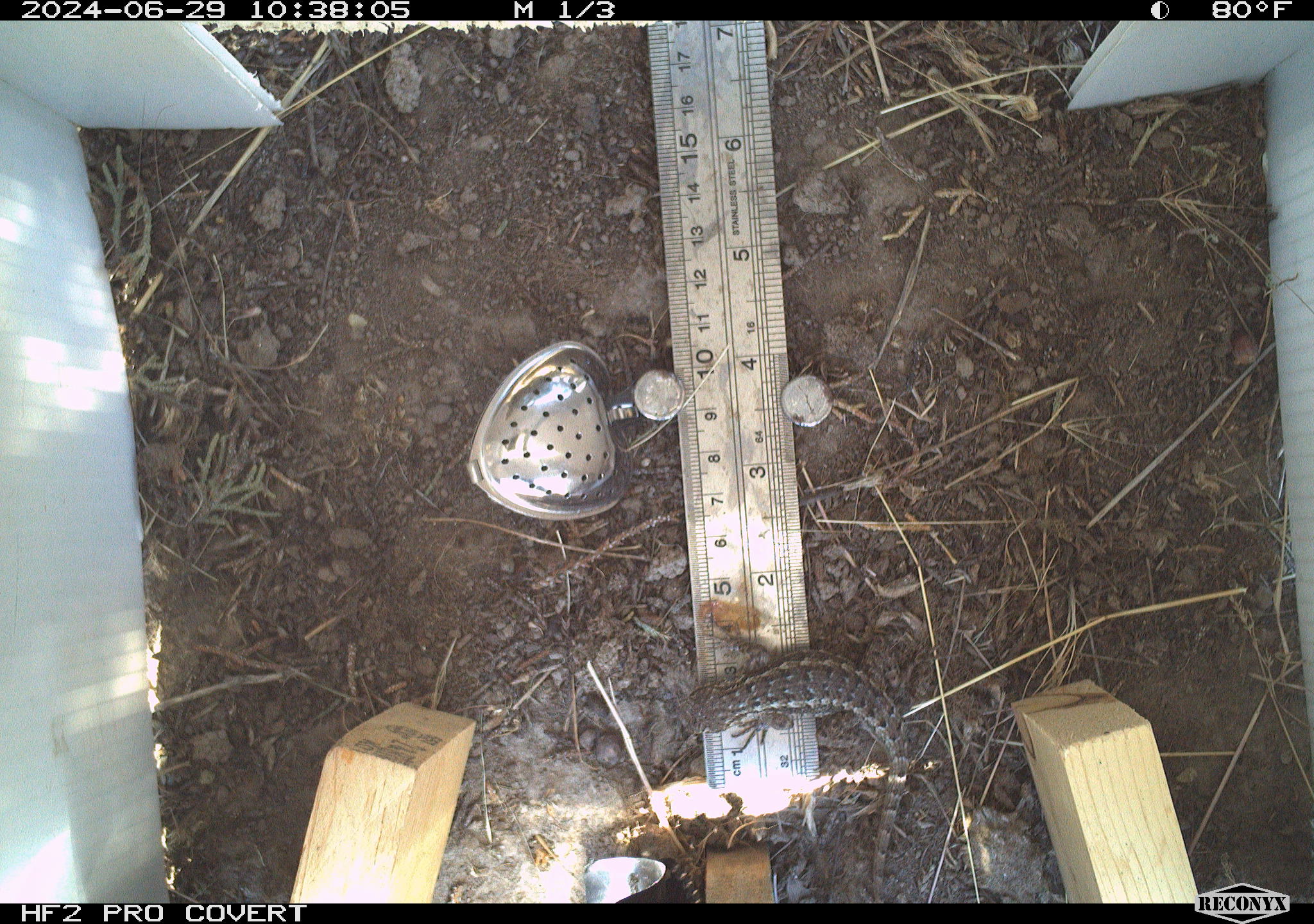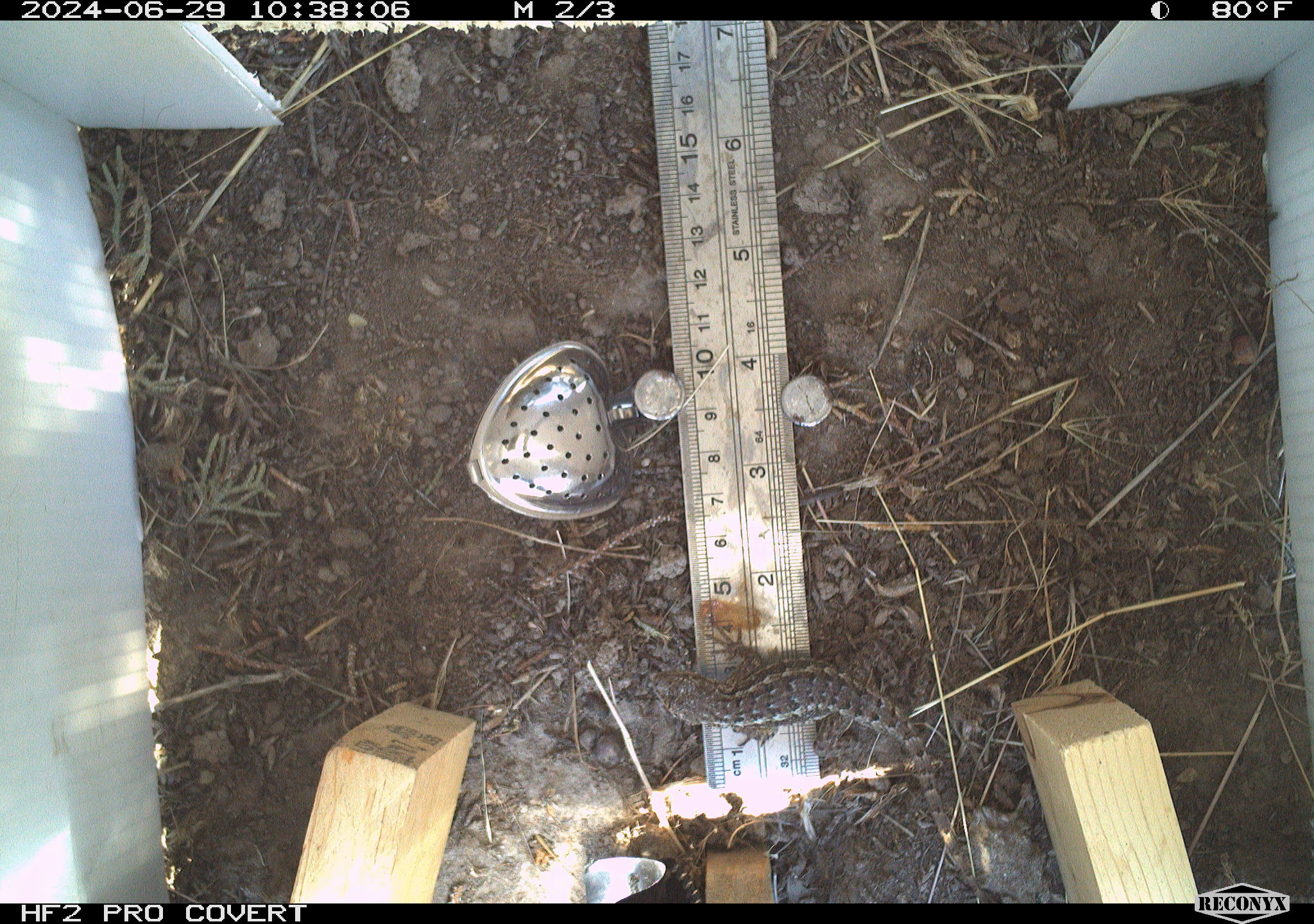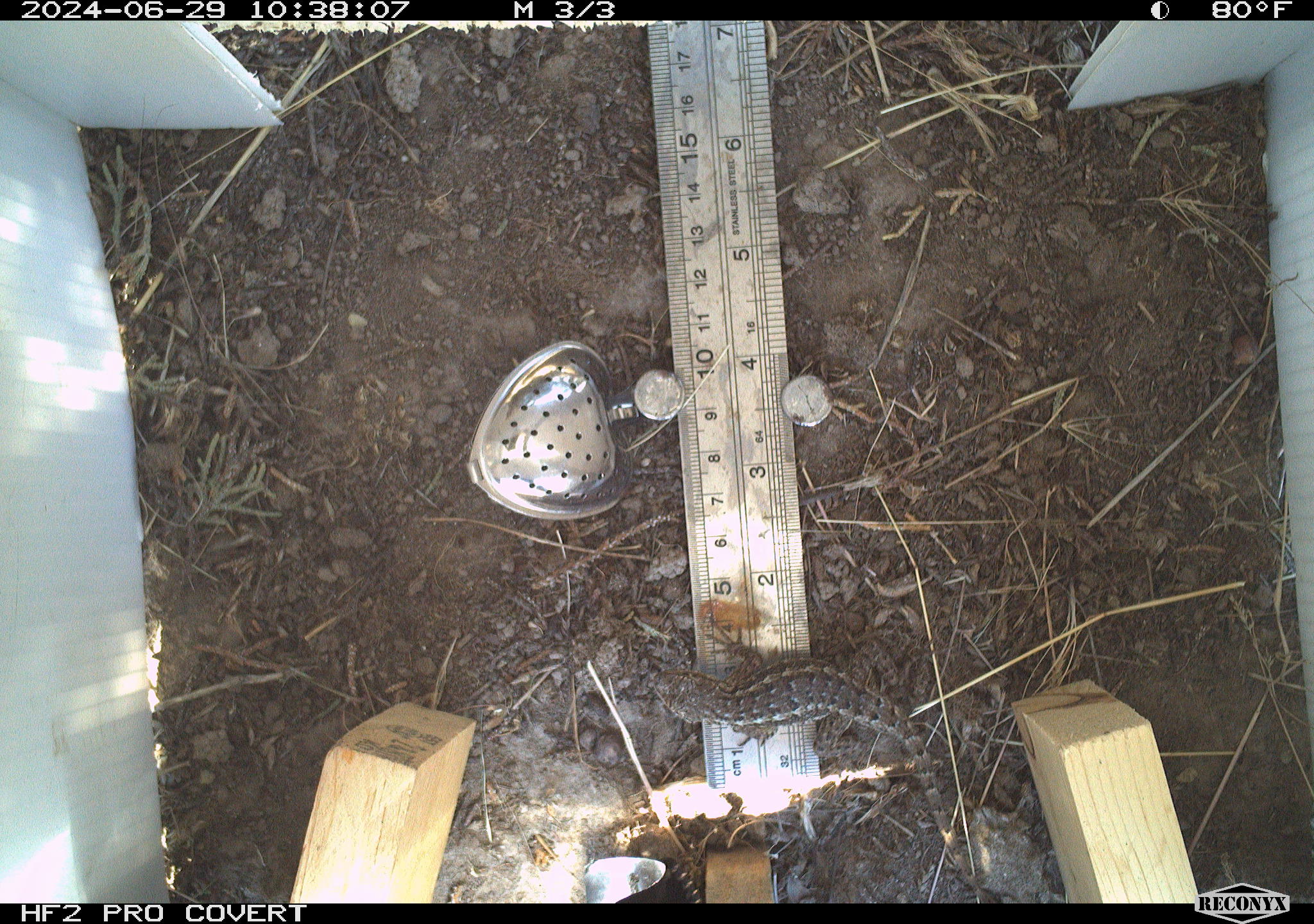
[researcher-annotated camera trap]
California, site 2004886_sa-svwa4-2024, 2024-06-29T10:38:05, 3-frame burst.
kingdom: Animalia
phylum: Chordata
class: Reptilia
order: Squamata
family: Phrynosomatidae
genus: Sceloporus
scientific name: Sceloporus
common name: spiny lizards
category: sceloporus species